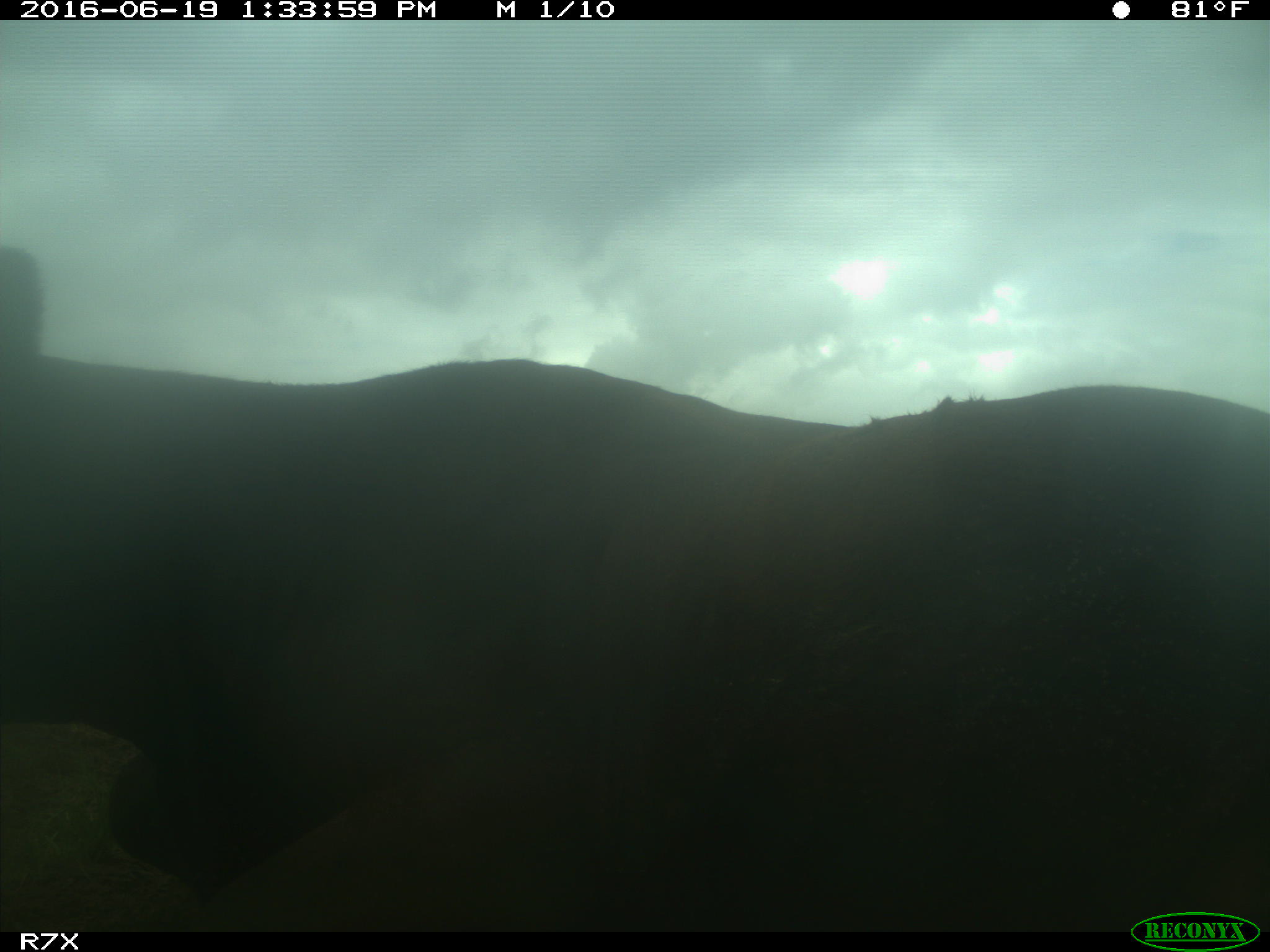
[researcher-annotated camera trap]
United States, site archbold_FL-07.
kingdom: Animalia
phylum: Chordata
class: Mammalia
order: Artiodactyla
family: Bovidae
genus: Bos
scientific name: Bos taurus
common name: domestic cow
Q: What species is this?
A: Bos taurus (domestic cow).